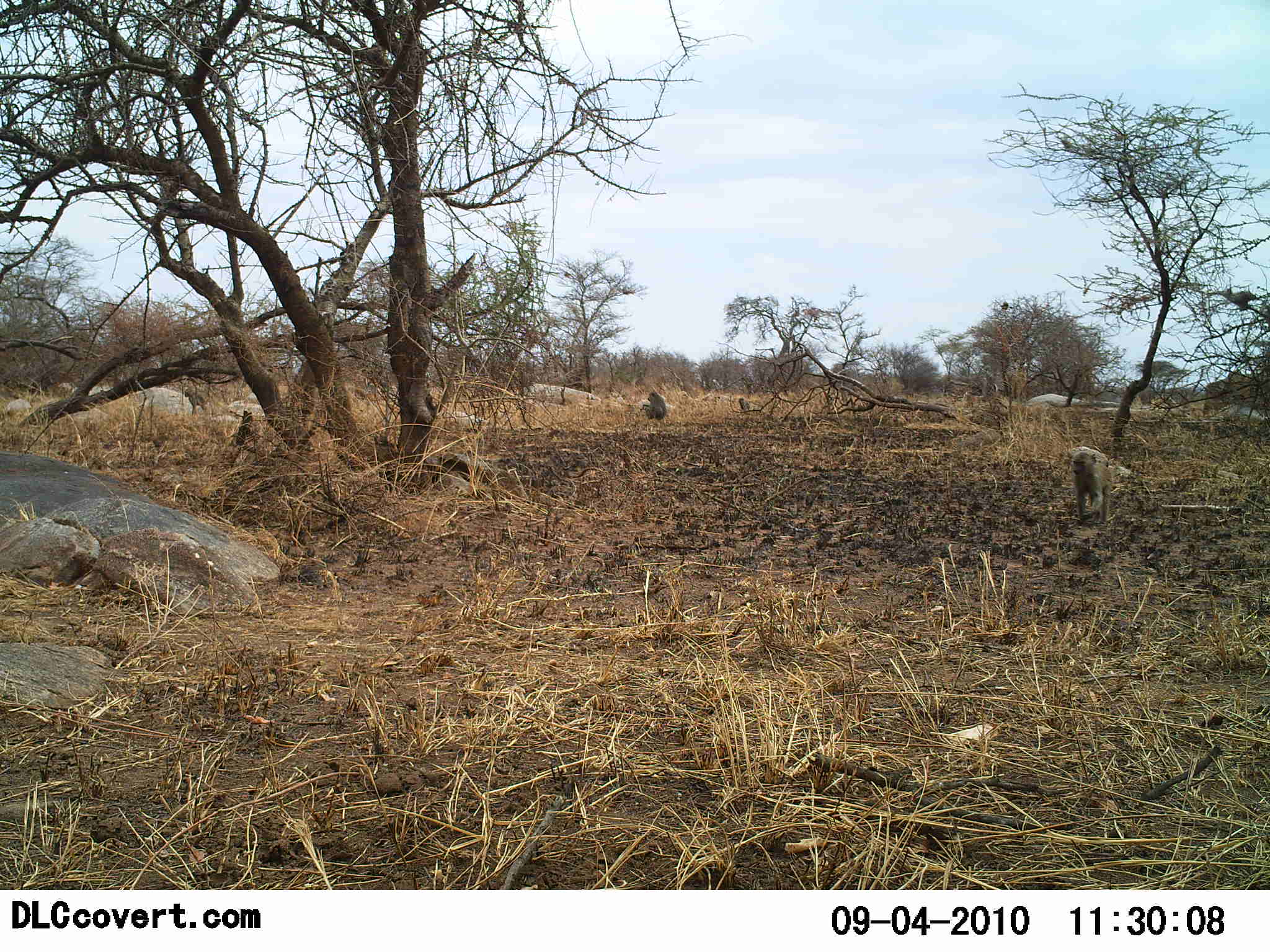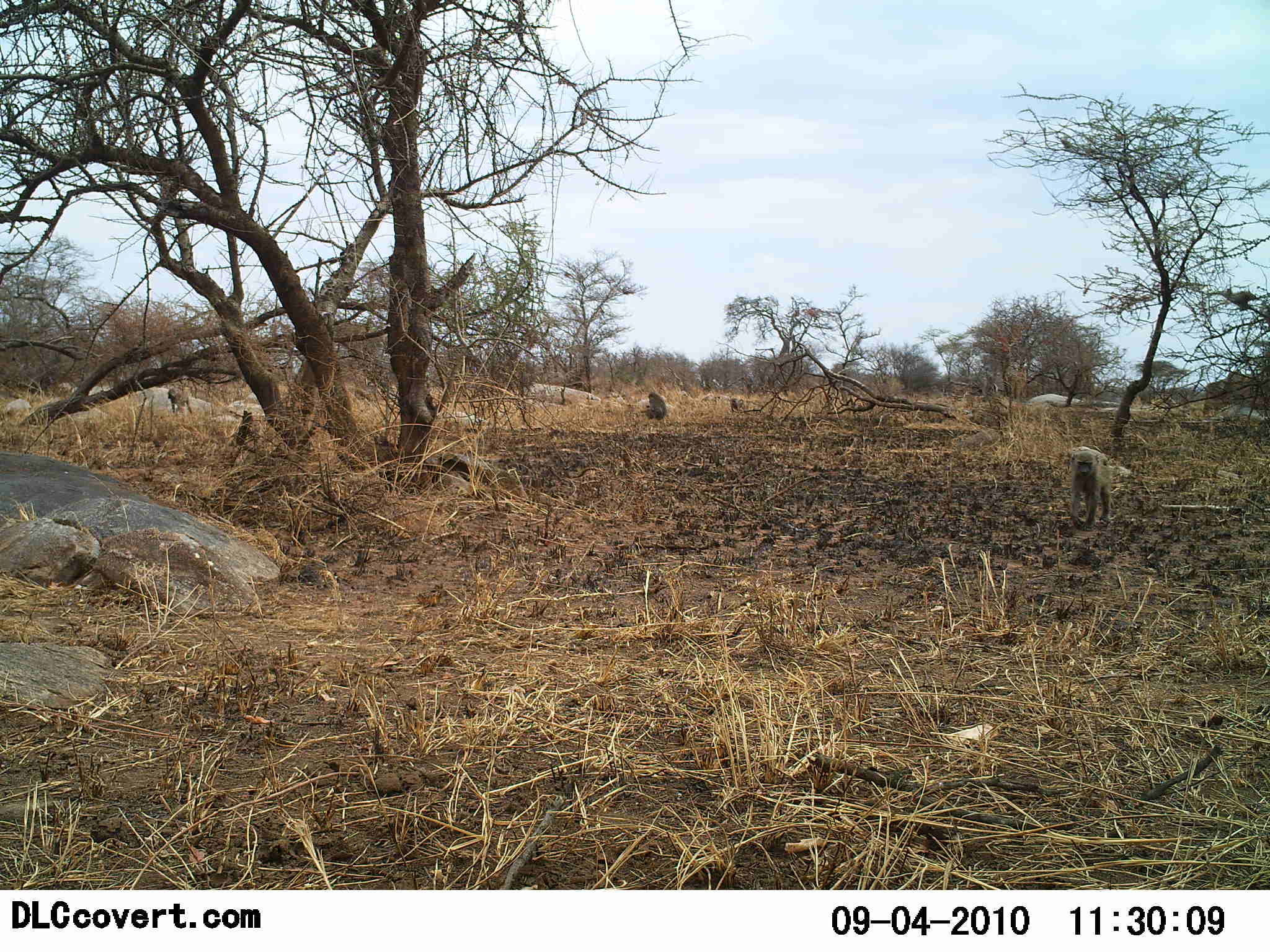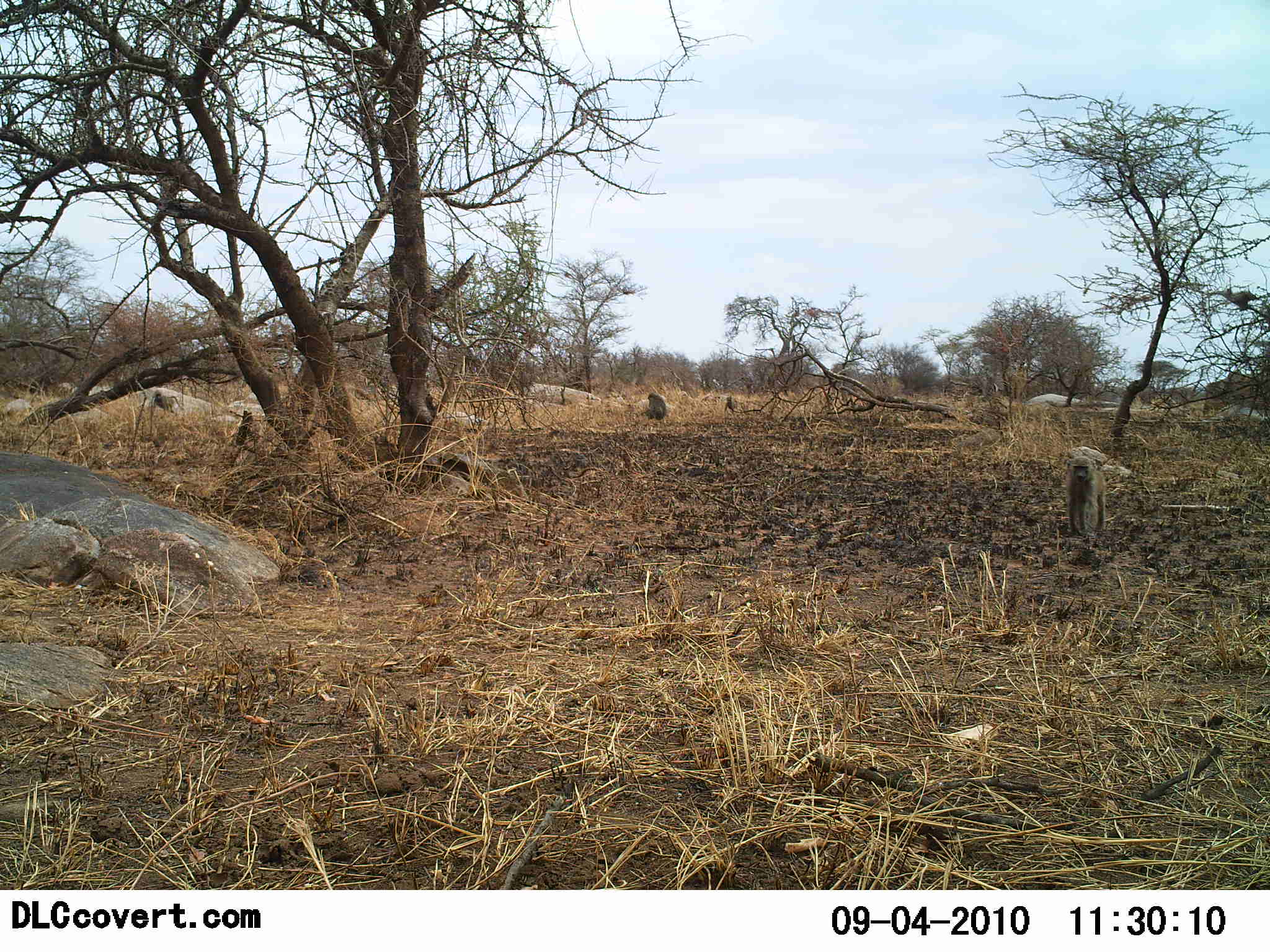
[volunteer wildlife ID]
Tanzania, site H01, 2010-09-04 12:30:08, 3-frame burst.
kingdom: Animalia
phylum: Chordata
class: Mammalia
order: Primates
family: Cercopithecidae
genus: Papio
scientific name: Papio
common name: baboon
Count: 4.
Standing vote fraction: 20%.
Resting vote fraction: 53%.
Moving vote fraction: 87%.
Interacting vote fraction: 0%.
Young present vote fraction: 13%.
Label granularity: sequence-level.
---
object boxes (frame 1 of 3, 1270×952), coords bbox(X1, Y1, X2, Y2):
animal: bbox(1069, 451, 1111, 525); bbox(641, 391, 668, 426); bbox(184, 386, 212, 415); bbox(738, 398, 750, 412)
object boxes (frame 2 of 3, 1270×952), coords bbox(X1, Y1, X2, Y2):
animal: bbox(1069, 450, 1114, 531); bbox(167, 386, 194, 416); bbox(647, 391, 667, 420); bbox(729, 398, 744, 412)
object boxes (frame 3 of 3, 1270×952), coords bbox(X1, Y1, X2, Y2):
animal: bbox(1065, 456, 1110, 535); bbox(153, 391, 185, 419); bbox(641, 391, 667, 422); bbox(723, 395, 739, 413)